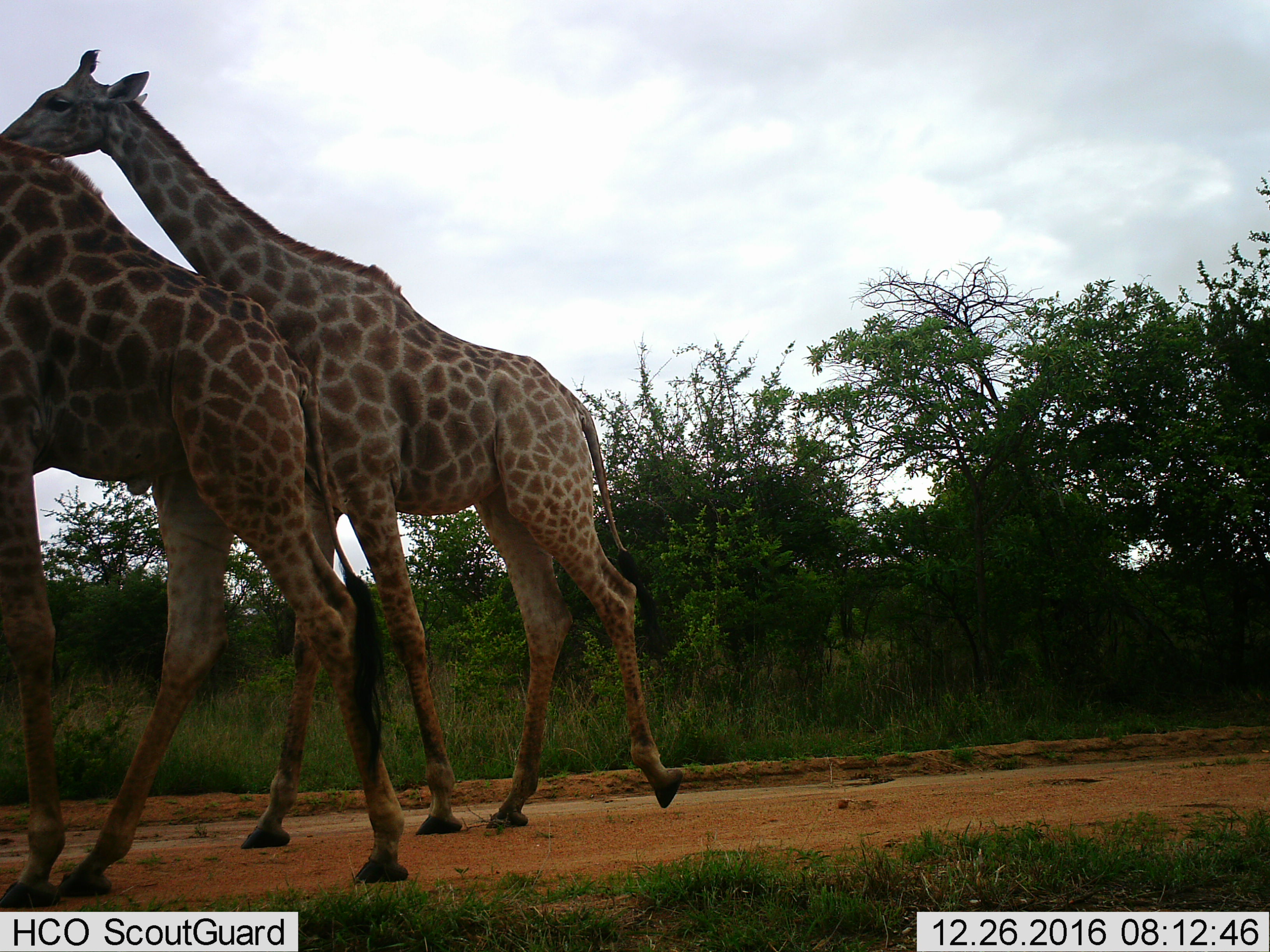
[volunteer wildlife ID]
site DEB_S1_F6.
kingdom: Animalia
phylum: Chordata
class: Mammalia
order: Artiodactyla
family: Giraffidae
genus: Giraffa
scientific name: Giraffa camelopardalis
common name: giraffe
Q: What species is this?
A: Giraffe (Giraffa camelopardalis).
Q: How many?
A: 2.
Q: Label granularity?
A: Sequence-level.